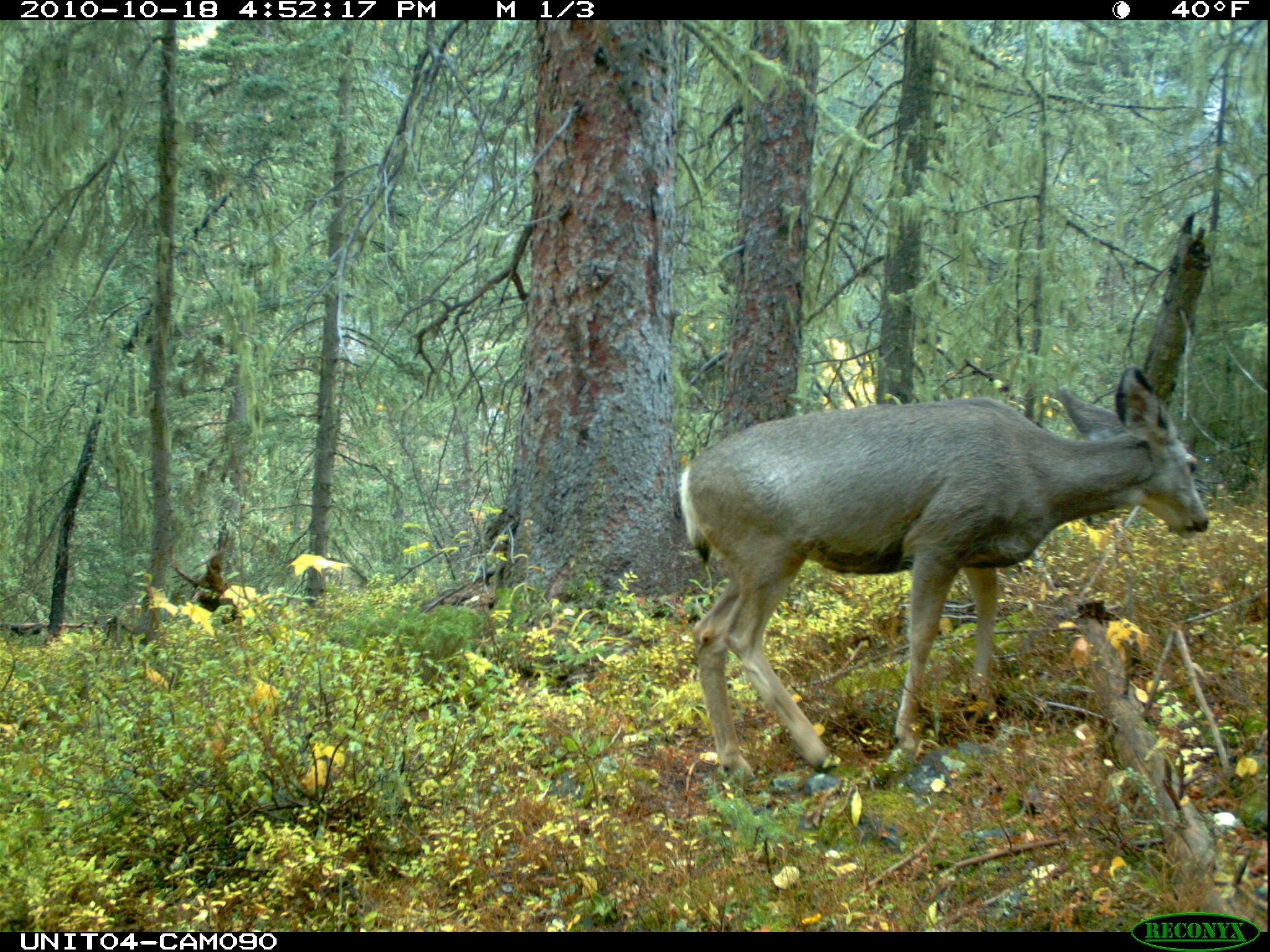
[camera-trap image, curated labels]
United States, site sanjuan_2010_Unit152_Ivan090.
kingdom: Animalia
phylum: Chordata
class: Mammalia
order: Artiodactyla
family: Cervidae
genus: Odocoileus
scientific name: Odocoileus hemionus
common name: mule deer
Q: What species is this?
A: Odocoileus hemionus (mule deer).